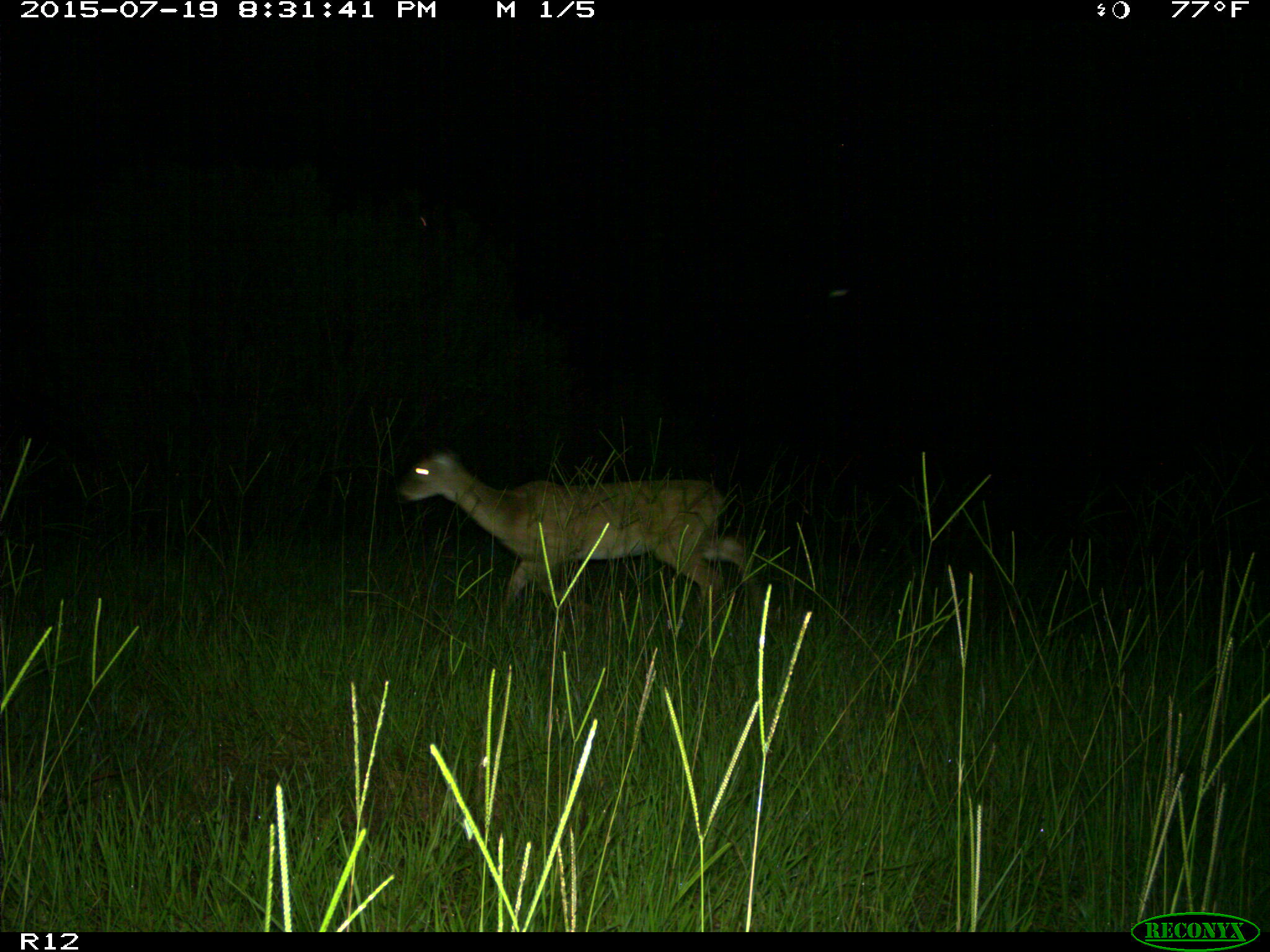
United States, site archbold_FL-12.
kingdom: Animalia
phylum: Chordata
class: Mammalia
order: Artiodactyla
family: Cervidae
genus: Odocoileus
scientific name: Odocoileus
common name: deer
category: unidentified deer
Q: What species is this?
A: Unidentified deer (deer) (Odocoileus).